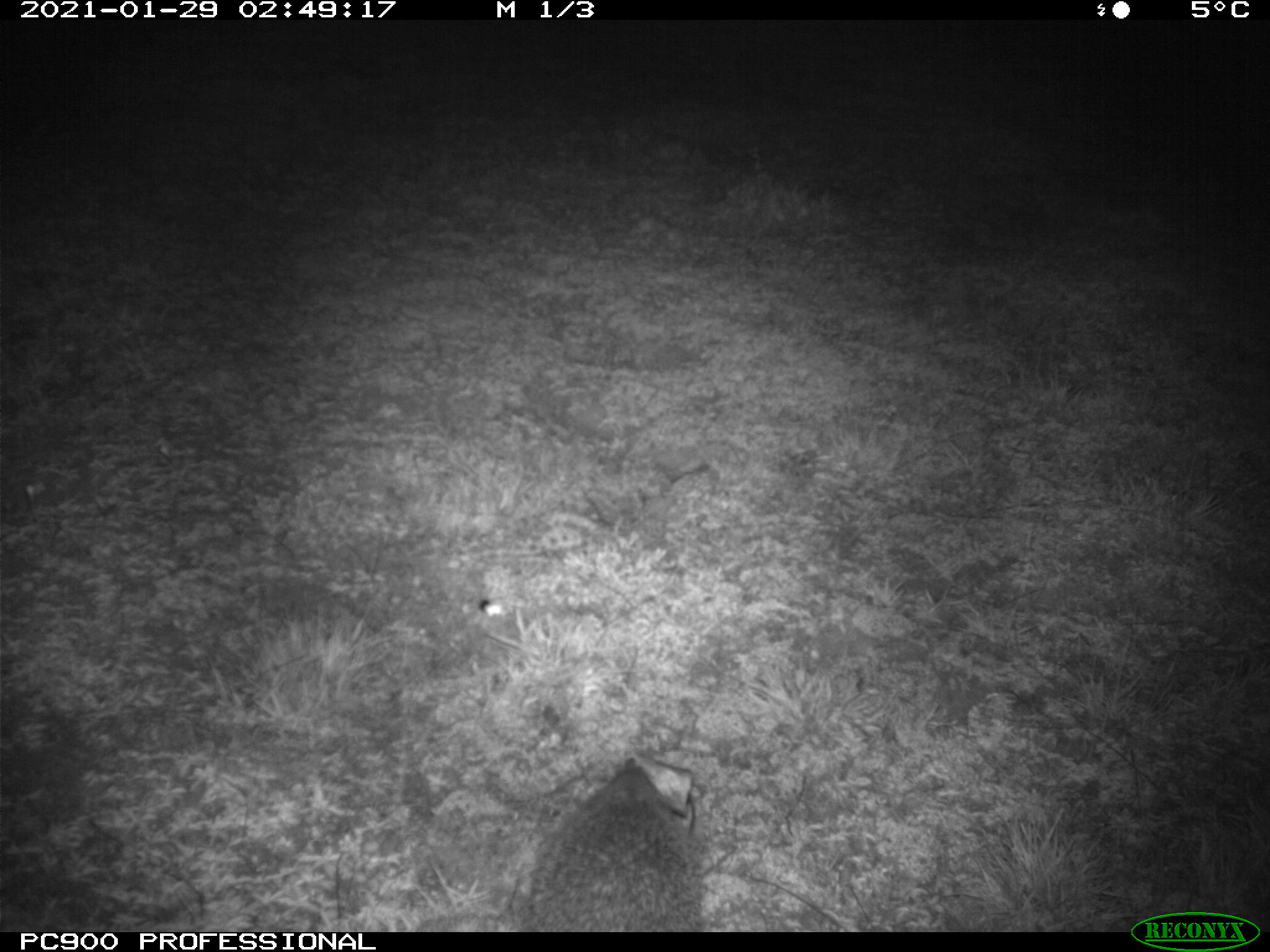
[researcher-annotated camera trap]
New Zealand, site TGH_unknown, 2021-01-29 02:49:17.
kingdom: Animalia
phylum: Chordata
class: Mammalia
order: Eulipotyphla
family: Erinaceidae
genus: Erinaceus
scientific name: Erinaceus europaeus europaeus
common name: european hedgehog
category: hedgehog